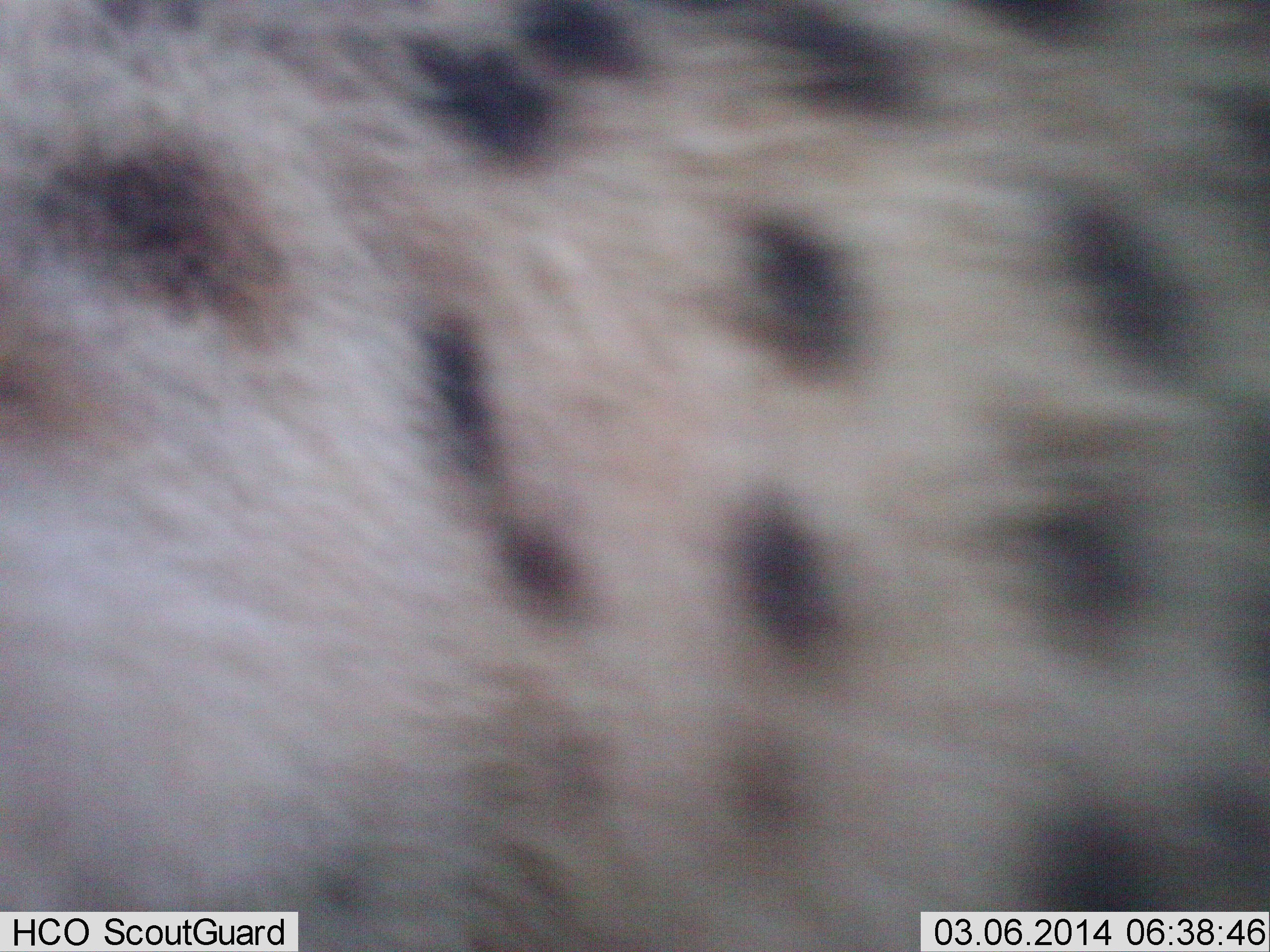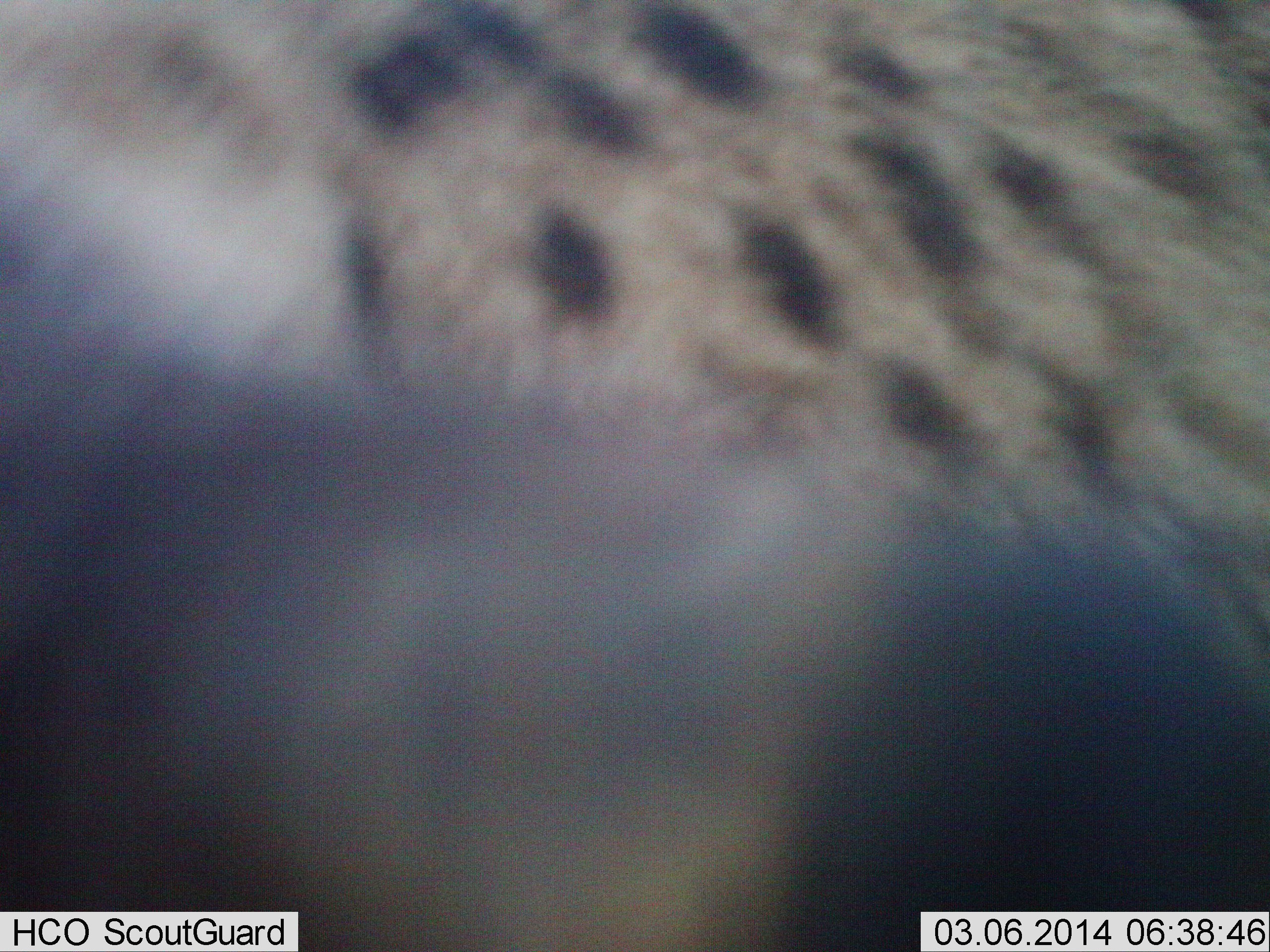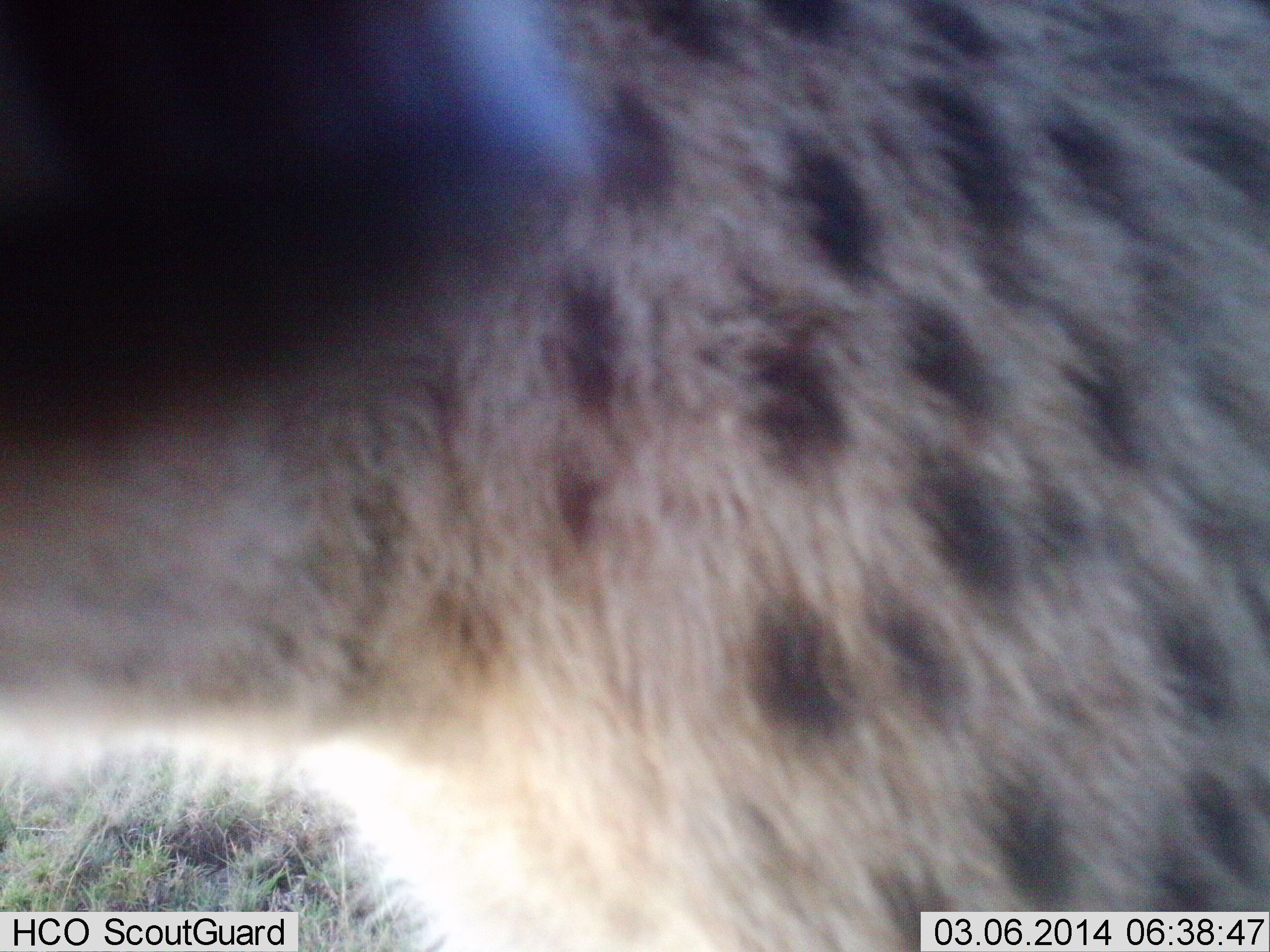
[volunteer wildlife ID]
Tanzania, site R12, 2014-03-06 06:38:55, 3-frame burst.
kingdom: Animalia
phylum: Chordata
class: Mammalia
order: Carnivora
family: Hyaenidae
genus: Crocuta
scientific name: Crocuta crocuta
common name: spotted hyena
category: hyenaspotted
Hyenaspotted (spotted hyena) (Crocuta crocuta), count 1. Behavior (volunteer vote fractions): standing 60%, resting 0%, moving 40%, interacting 10%. Young present (vote fraction): 0%. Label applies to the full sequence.